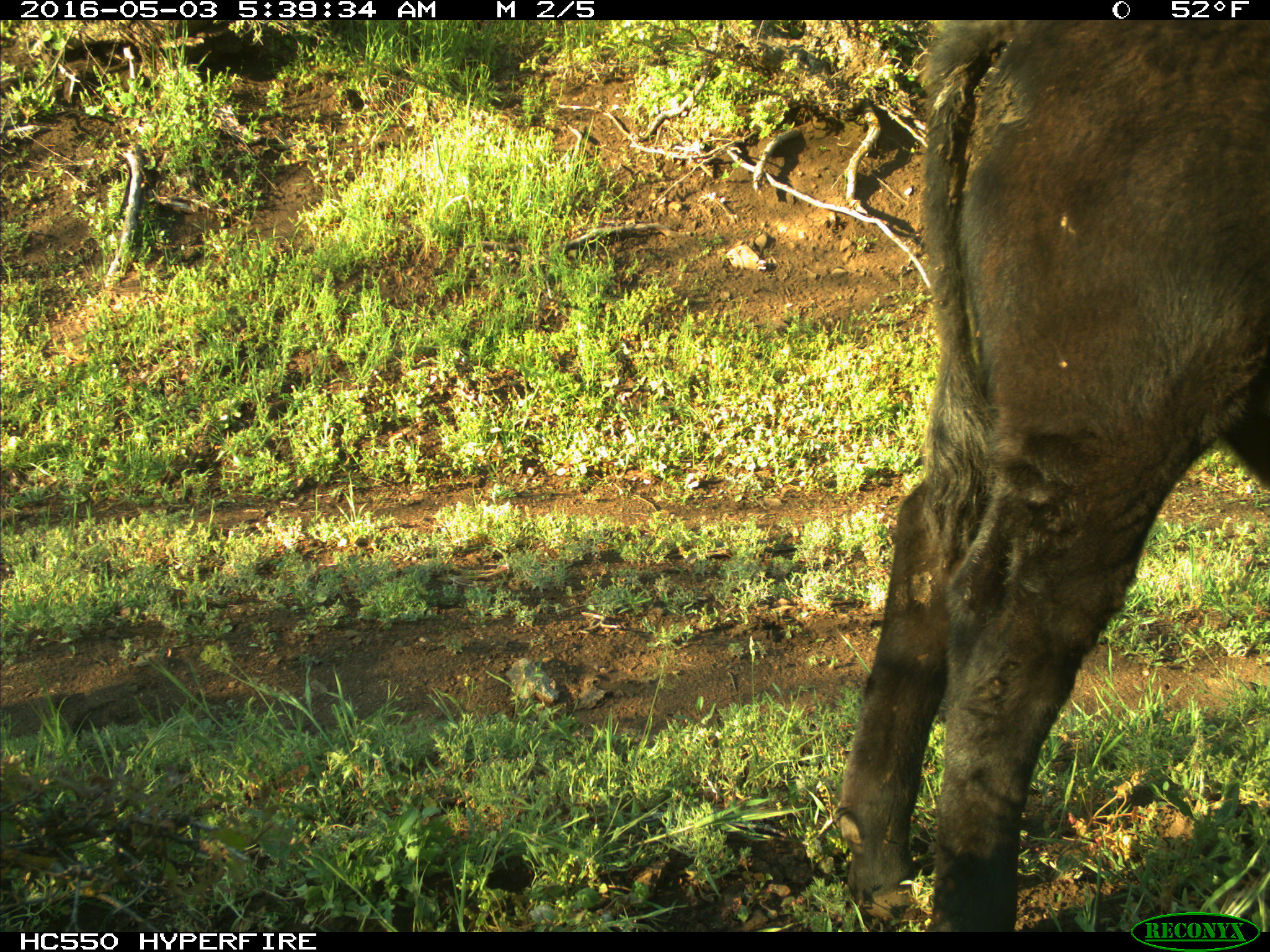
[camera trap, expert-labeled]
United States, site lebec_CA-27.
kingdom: Animalia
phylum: Chordata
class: Mammalia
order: Artiodactyla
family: Bovidae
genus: Bos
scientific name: Bos taurus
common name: domestic cow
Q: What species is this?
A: Bos taurus (domestic cow).